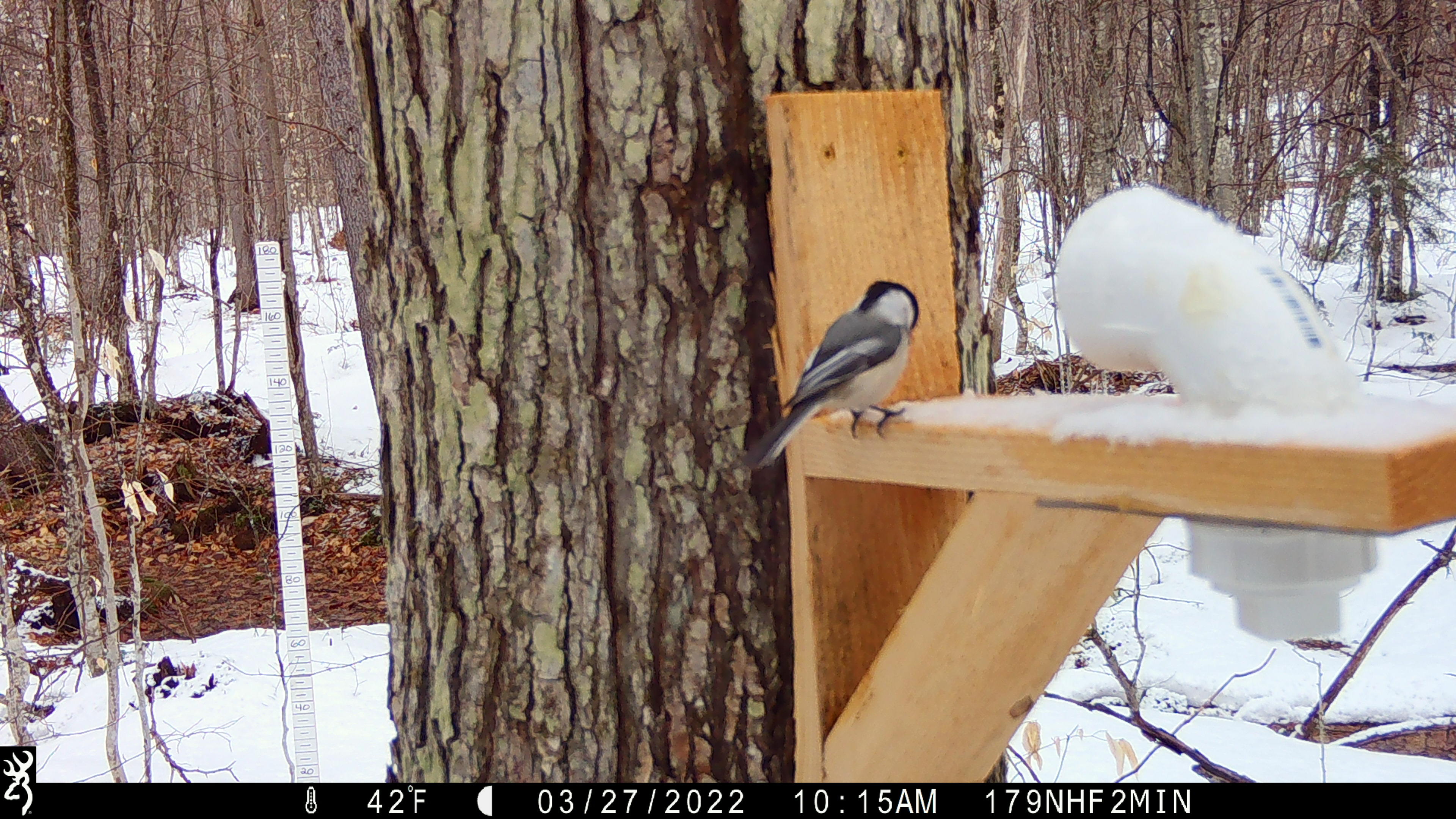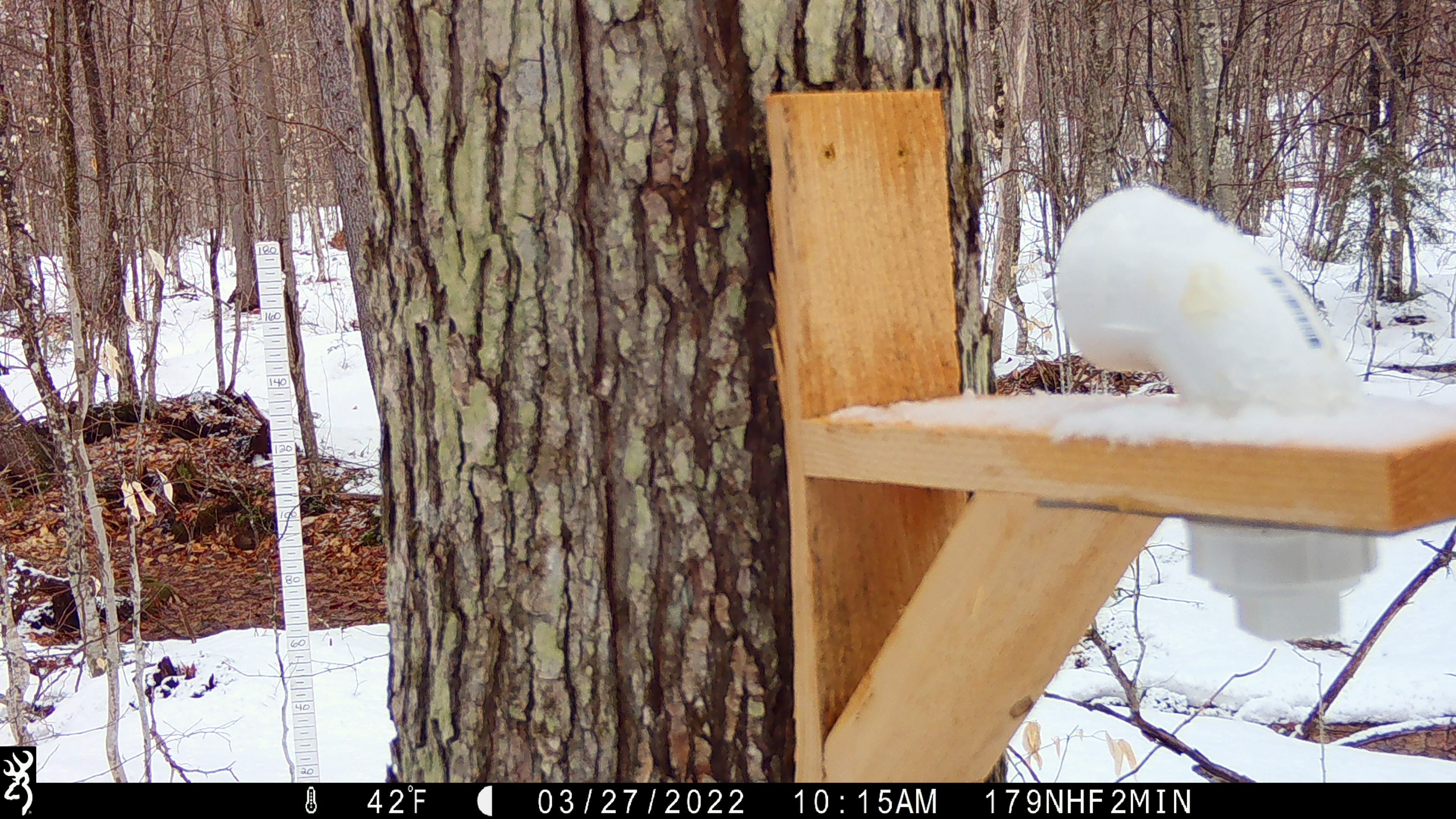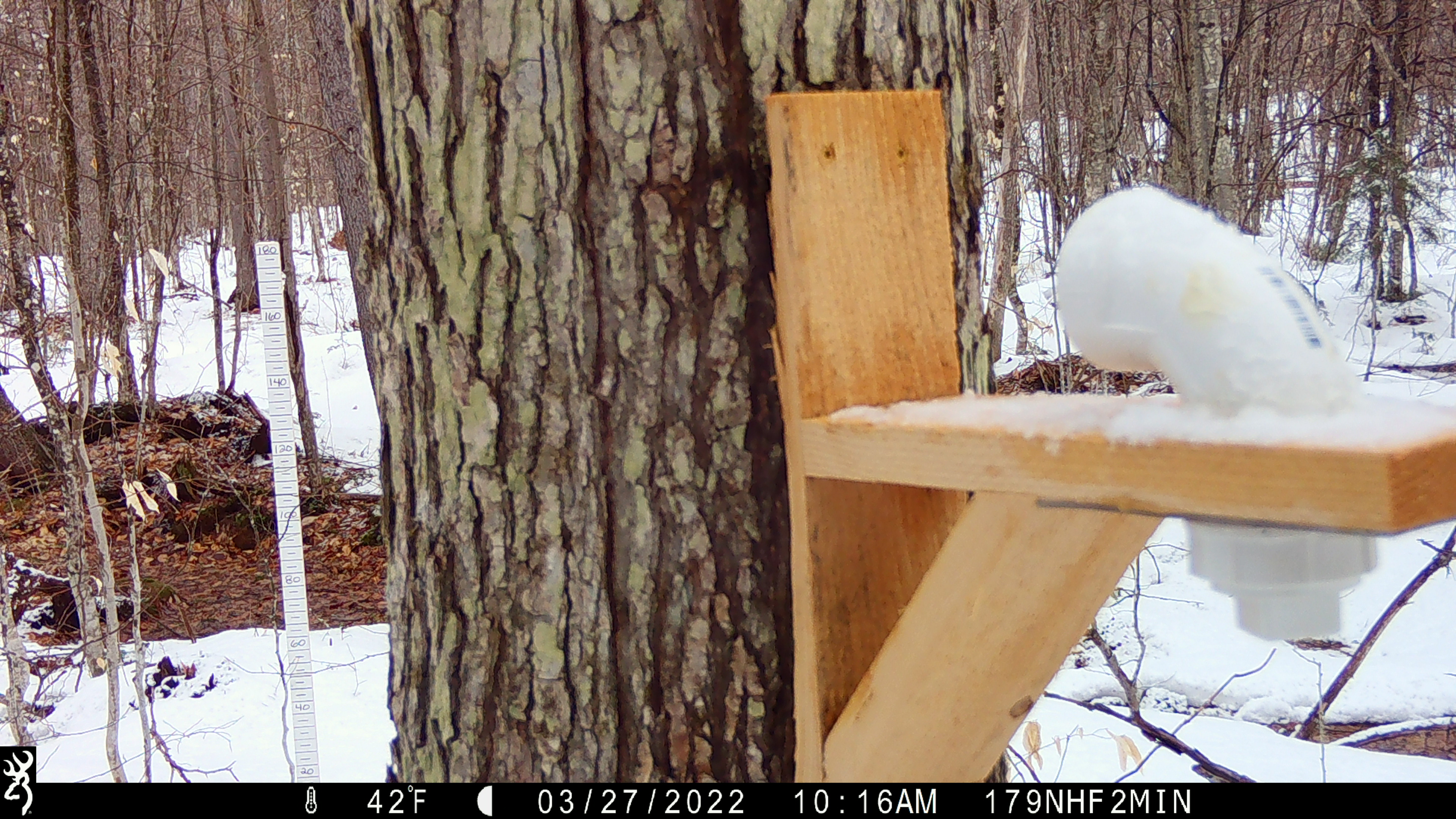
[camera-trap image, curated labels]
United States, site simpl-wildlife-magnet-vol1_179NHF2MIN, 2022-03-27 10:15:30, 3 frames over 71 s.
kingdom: Animalia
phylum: Chordata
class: Aves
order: Passeriformes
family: Sittidae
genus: Sitta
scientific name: Sitta canadensis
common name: red-breasted nuthatch